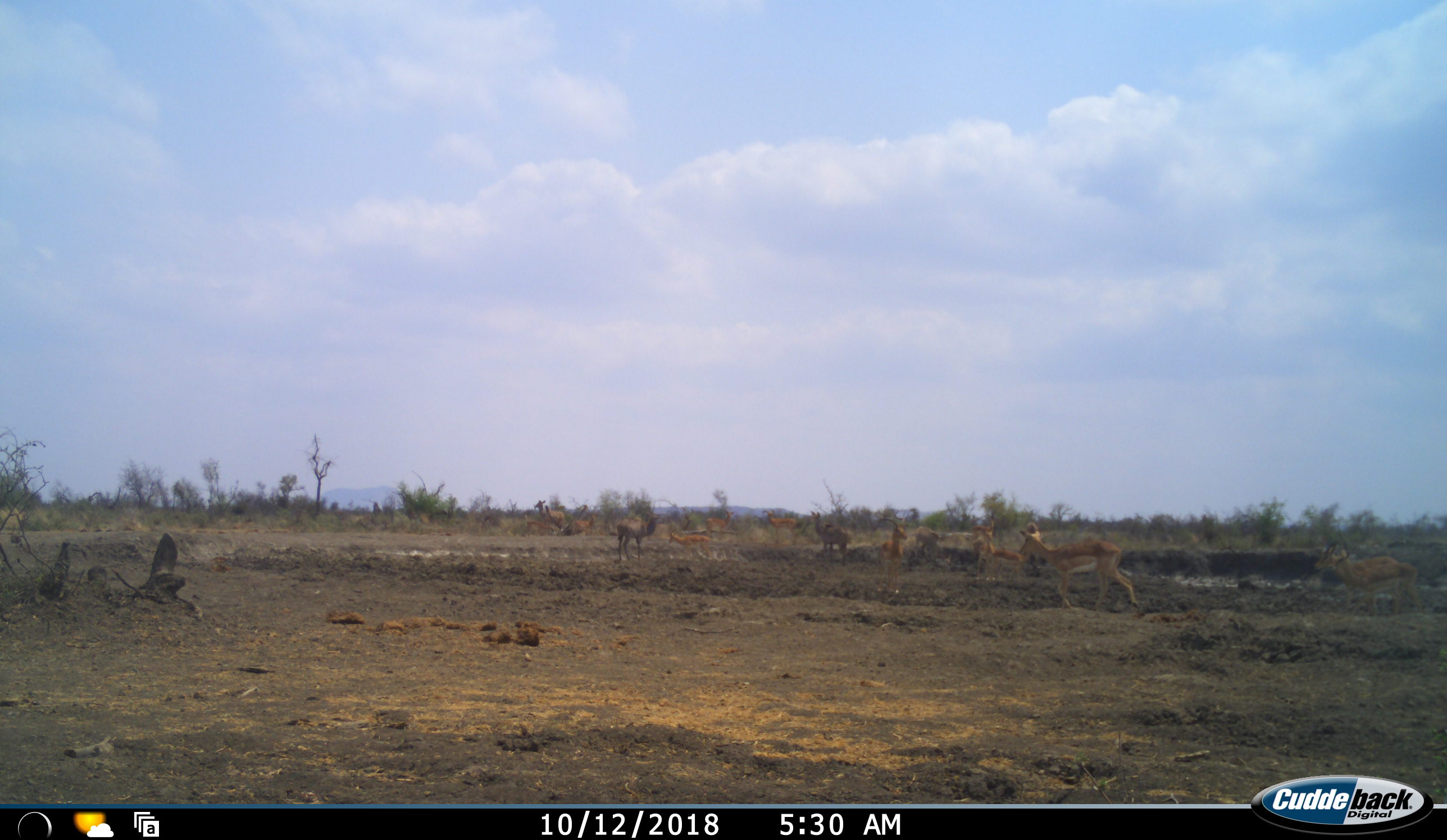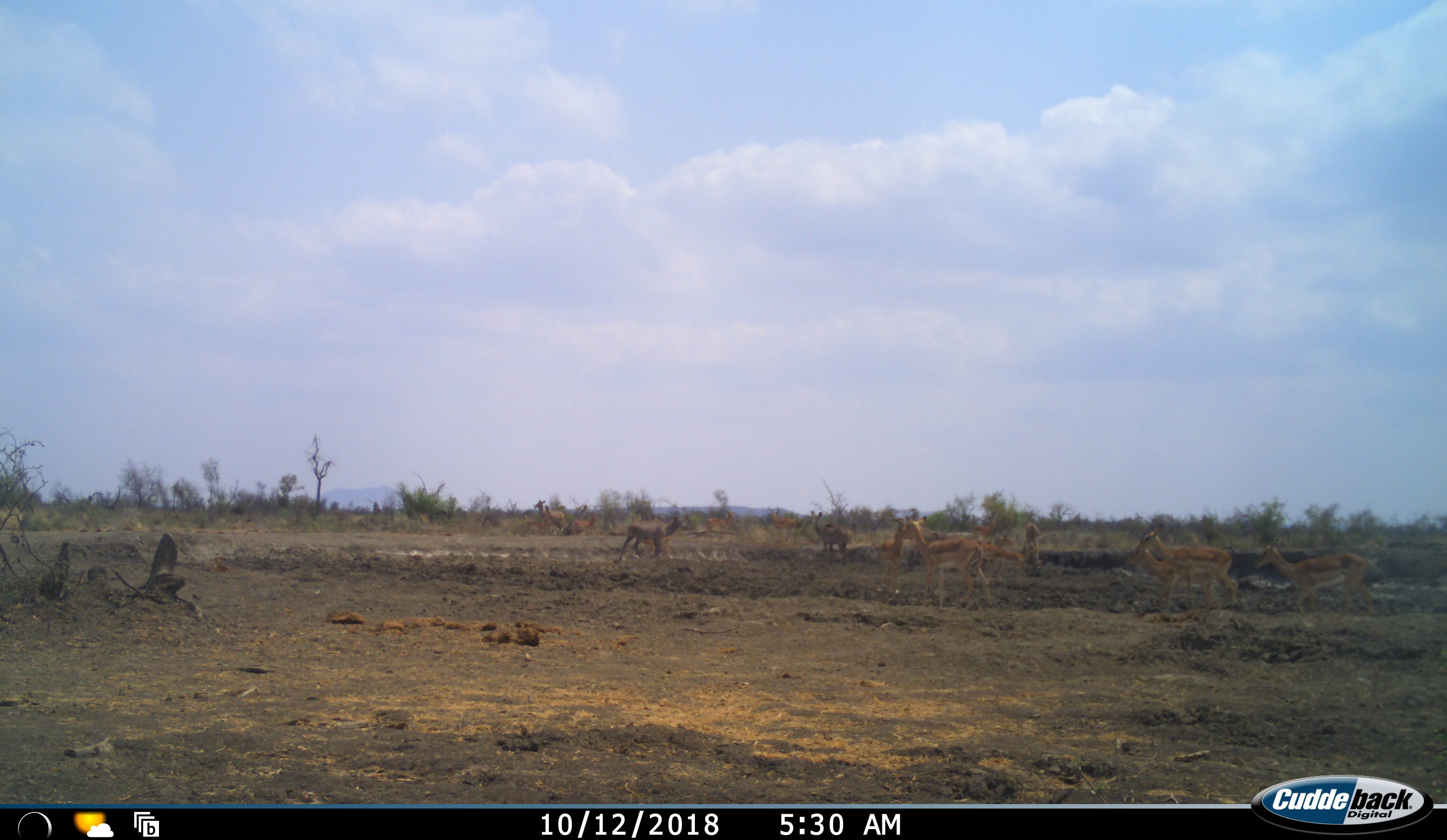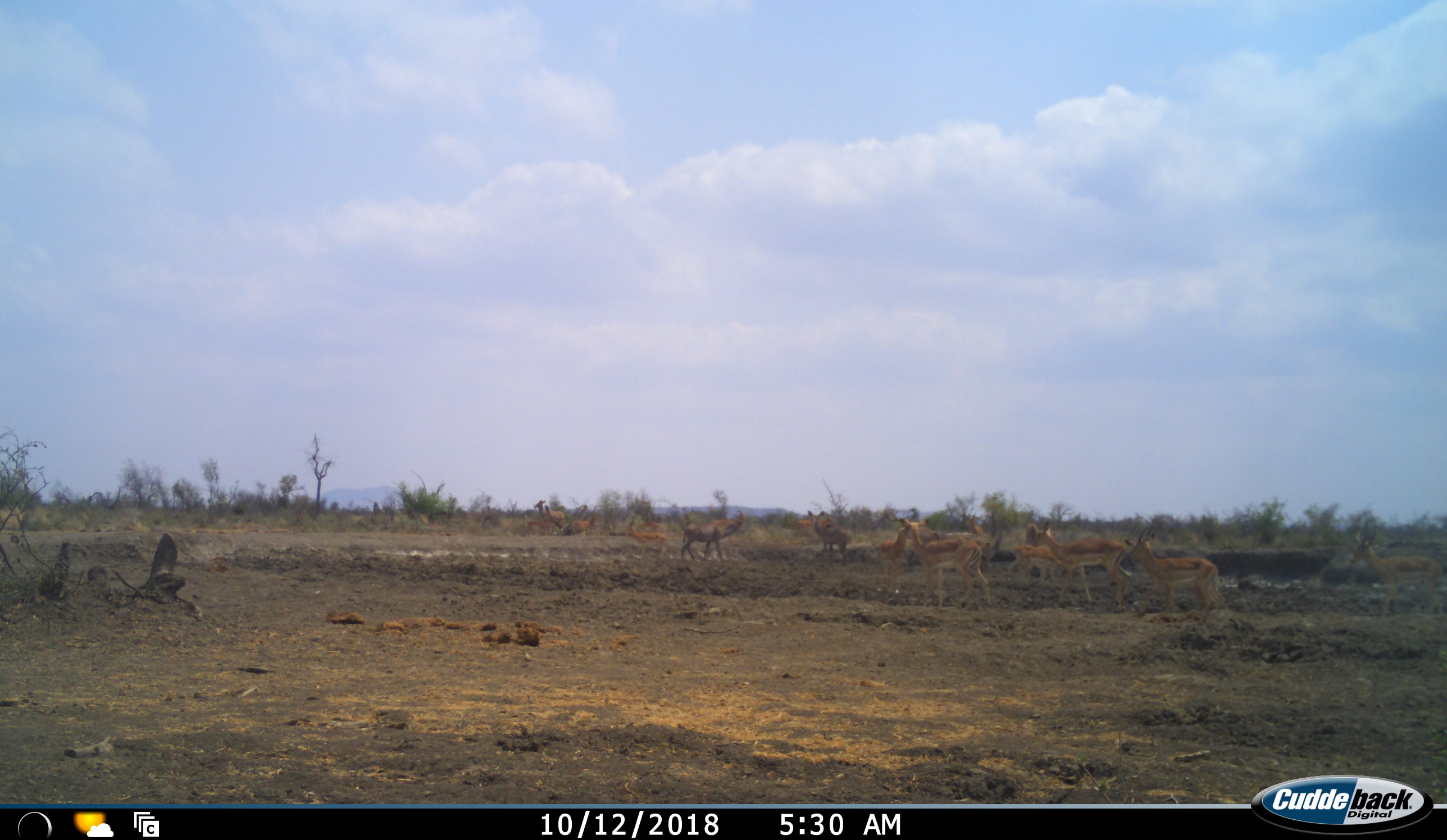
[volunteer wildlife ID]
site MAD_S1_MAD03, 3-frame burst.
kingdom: Animalia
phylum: Chordata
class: Mammalia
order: Artiodactyla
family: Bovidae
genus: Aepyceros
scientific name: Aepyceros melampus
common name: impala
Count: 11-50.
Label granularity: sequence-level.